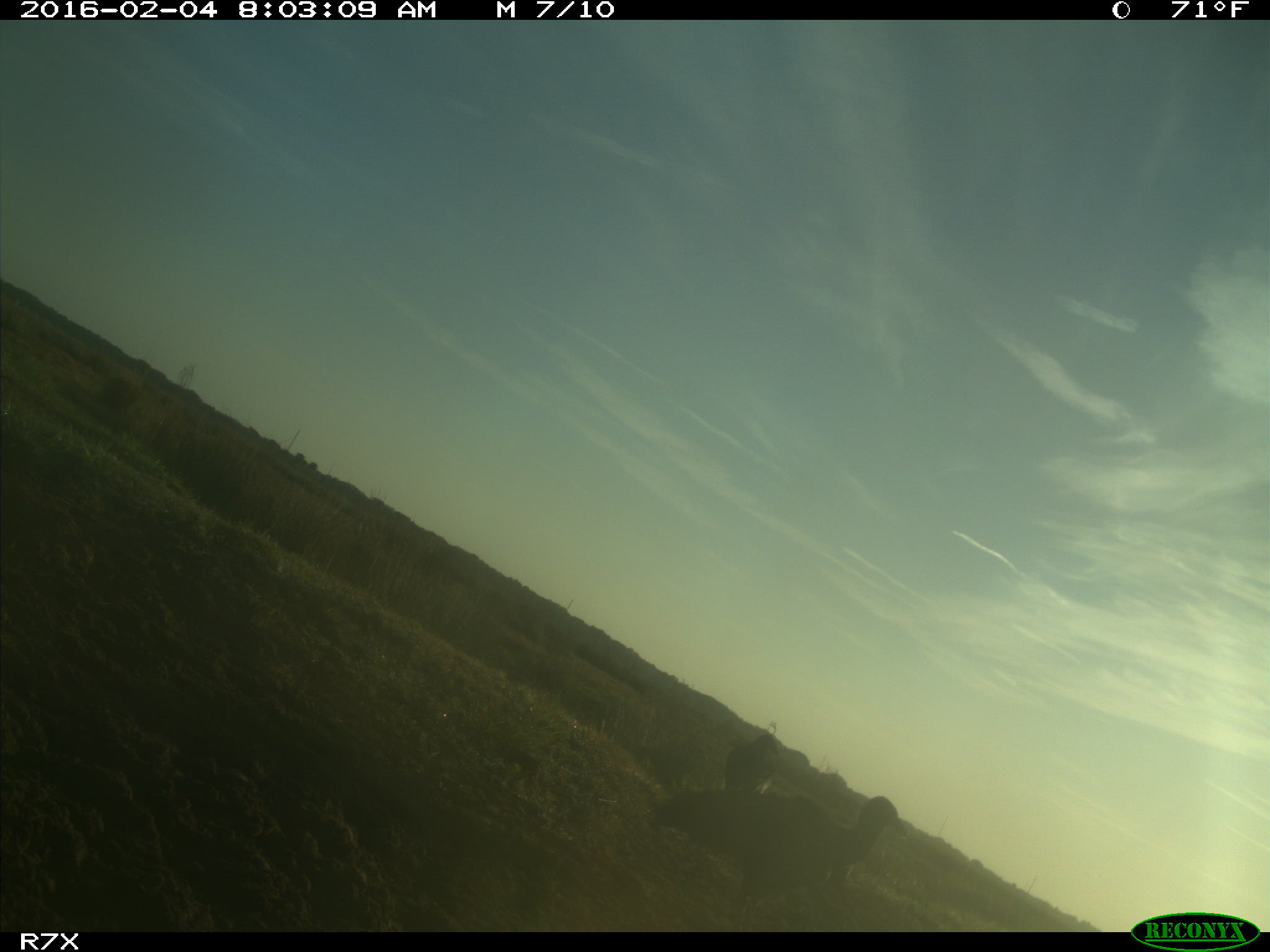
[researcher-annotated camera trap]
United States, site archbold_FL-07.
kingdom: Animalia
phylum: Chordata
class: Aves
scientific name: Aves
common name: birds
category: unidentified bird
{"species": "unidentified bird (birds) (Aves)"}